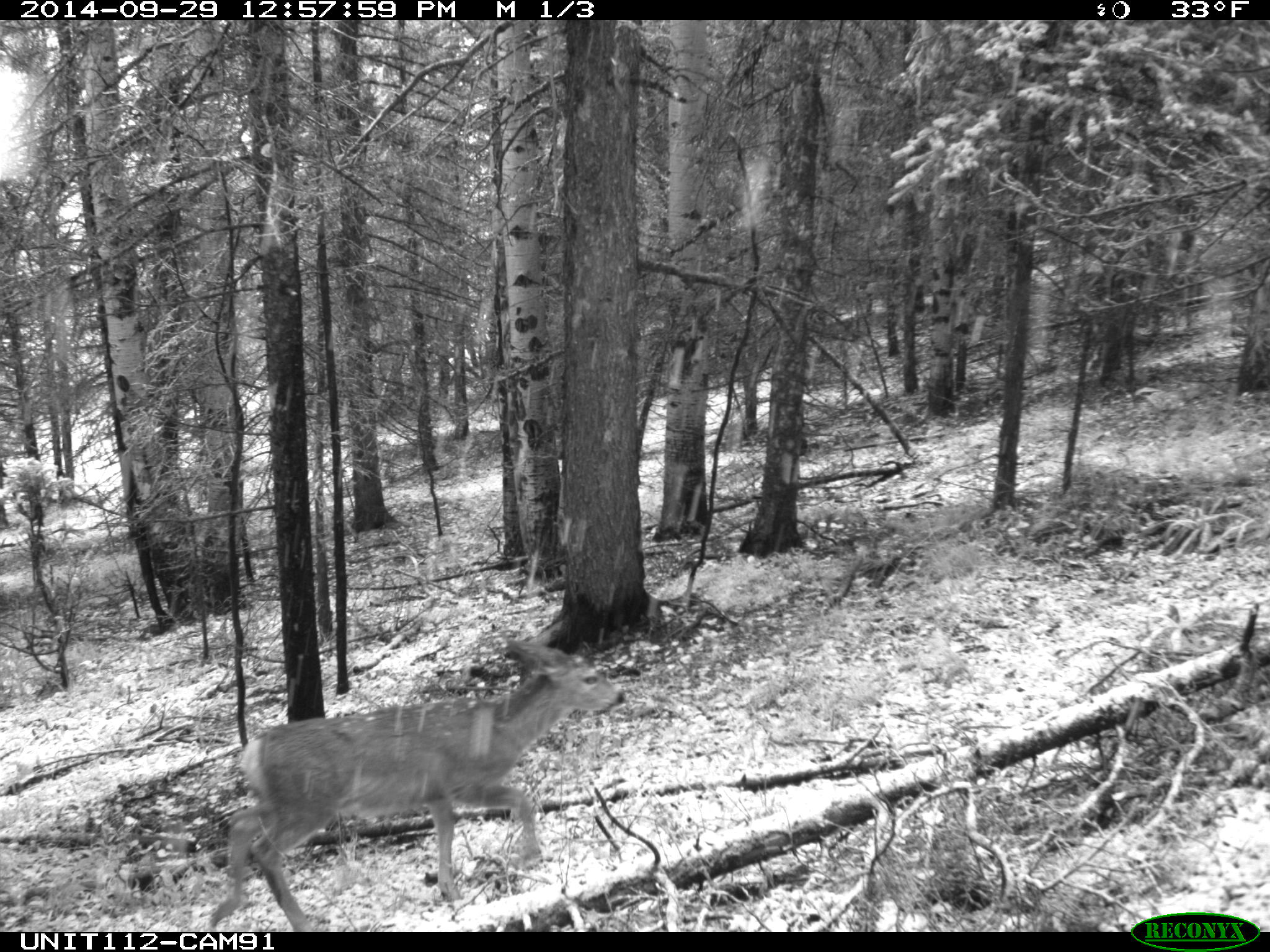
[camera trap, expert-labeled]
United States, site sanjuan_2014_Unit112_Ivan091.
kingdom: Animalia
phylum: Chordata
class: Mammalia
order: Artiodactyla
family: Cervidae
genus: Odocoileus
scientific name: Odocoileus hemionus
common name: mule deer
Odocoileus hemionus (mule deer).